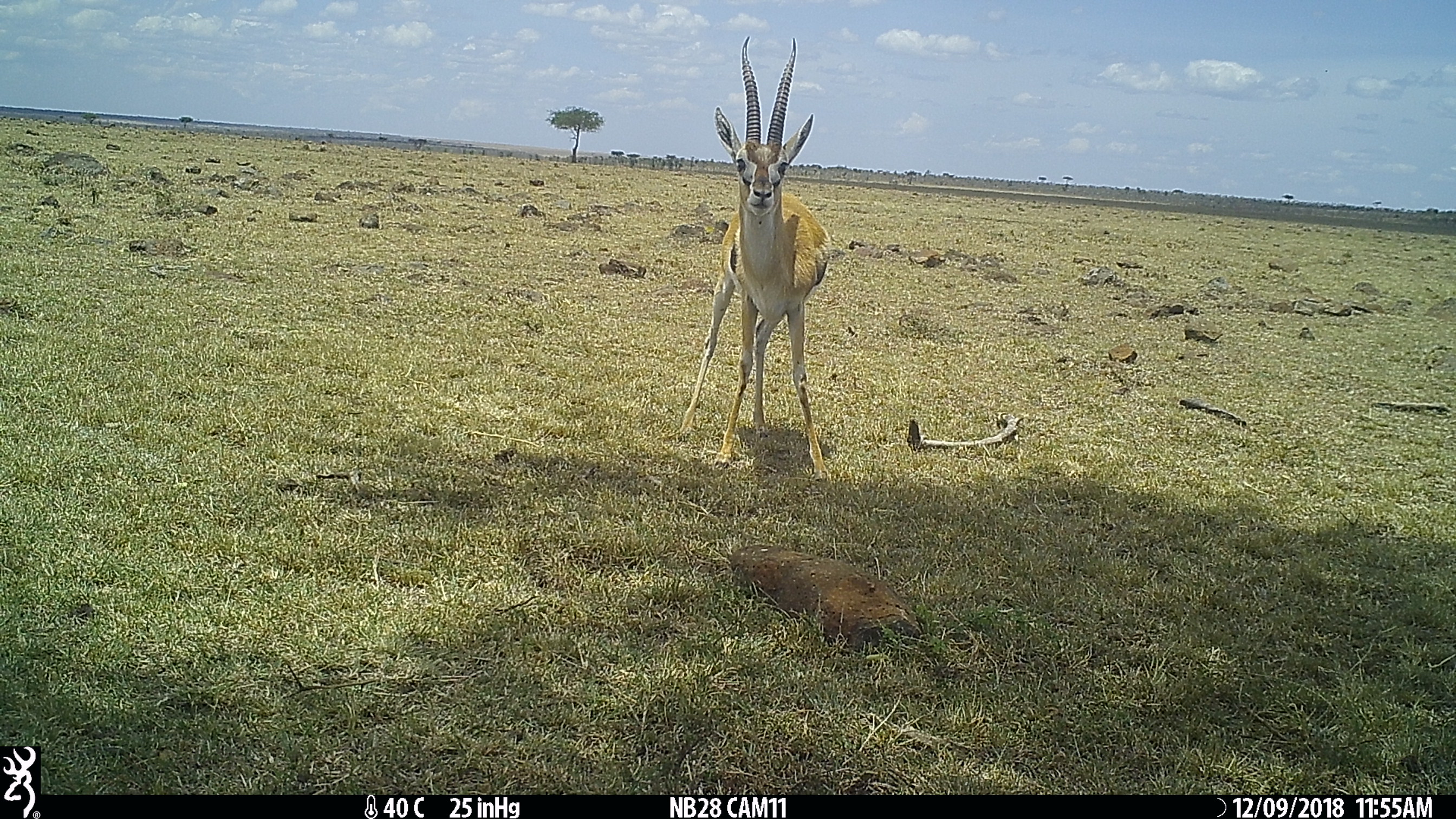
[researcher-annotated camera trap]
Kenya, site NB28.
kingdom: Animalia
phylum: Chordata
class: Mammalia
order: Artiodactyla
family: Bovidae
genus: Eudorcas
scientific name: Eudorcas thomsonii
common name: thomon's gazelle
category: gazelle thomsons